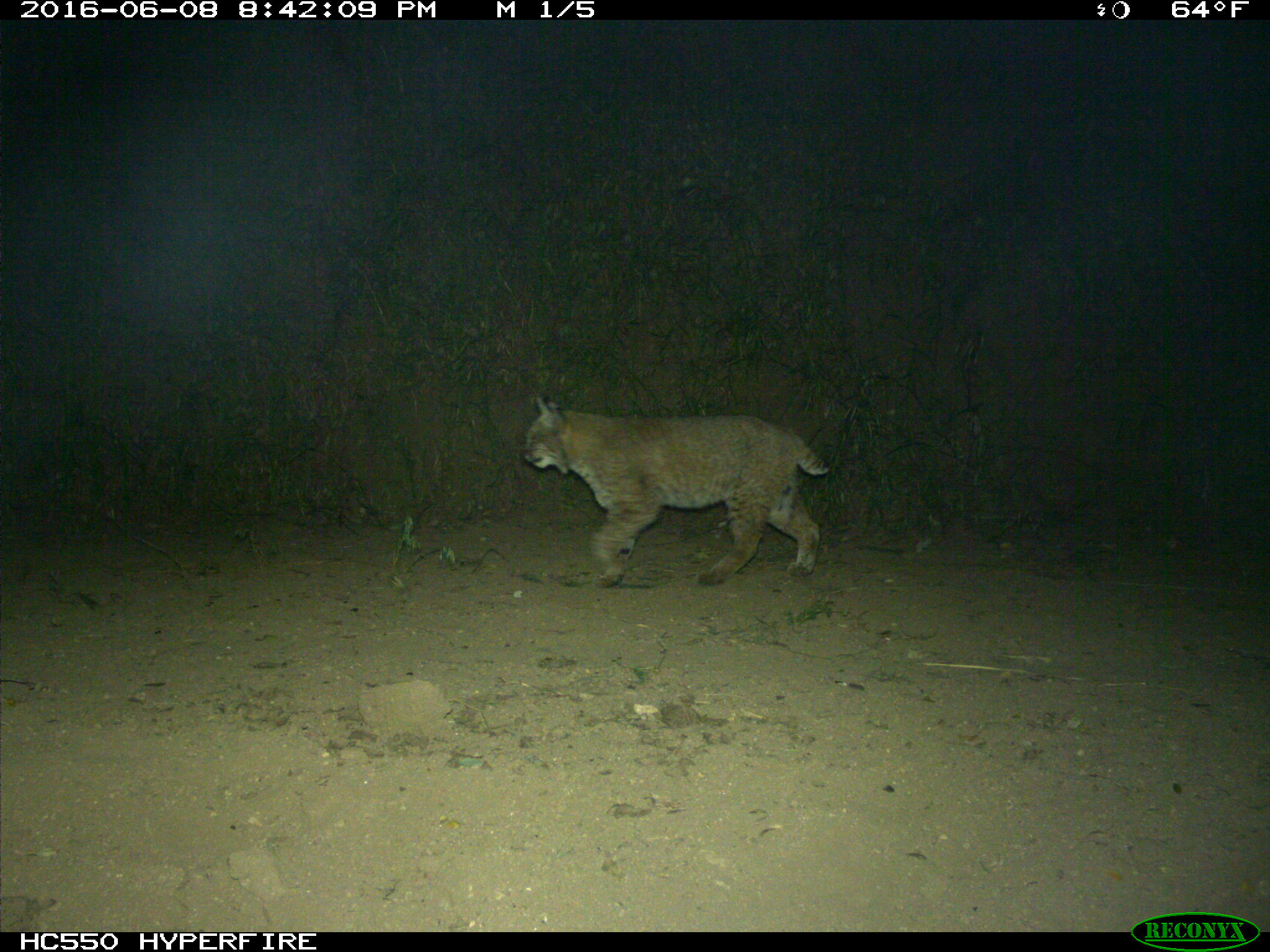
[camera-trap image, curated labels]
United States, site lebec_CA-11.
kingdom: Animalia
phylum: Chordata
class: Mammalia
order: Carnivora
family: Felidae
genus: Lynx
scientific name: Lynx rufus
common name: bobcat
Lynx rufus (bobcat).